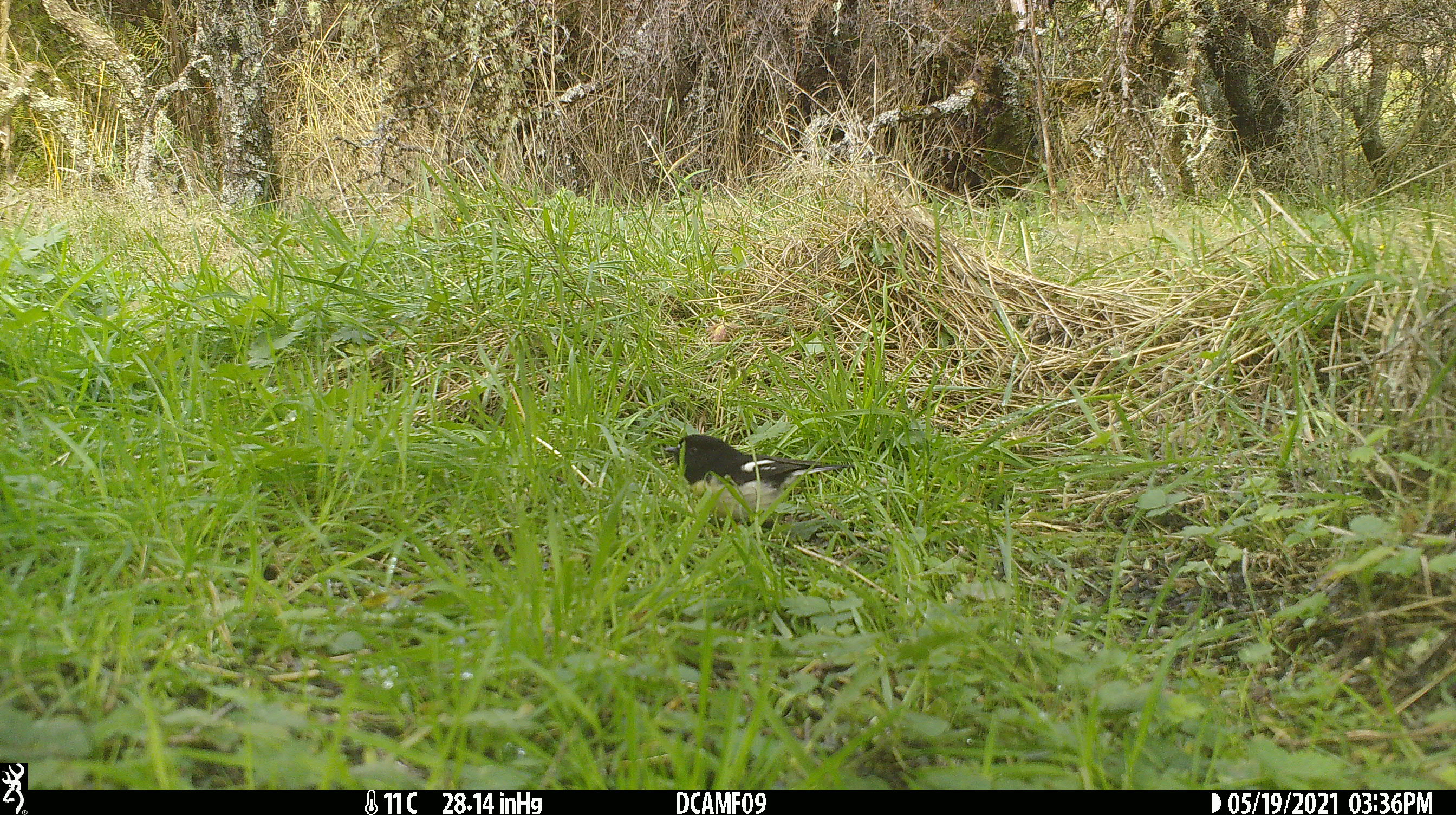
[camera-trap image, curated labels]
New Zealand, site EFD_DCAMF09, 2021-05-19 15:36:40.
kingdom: Animalia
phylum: Chordata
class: Aves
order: Passeriformes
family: Petroicidae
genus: Petroica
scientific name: Petroica macrocephala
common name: tomtit